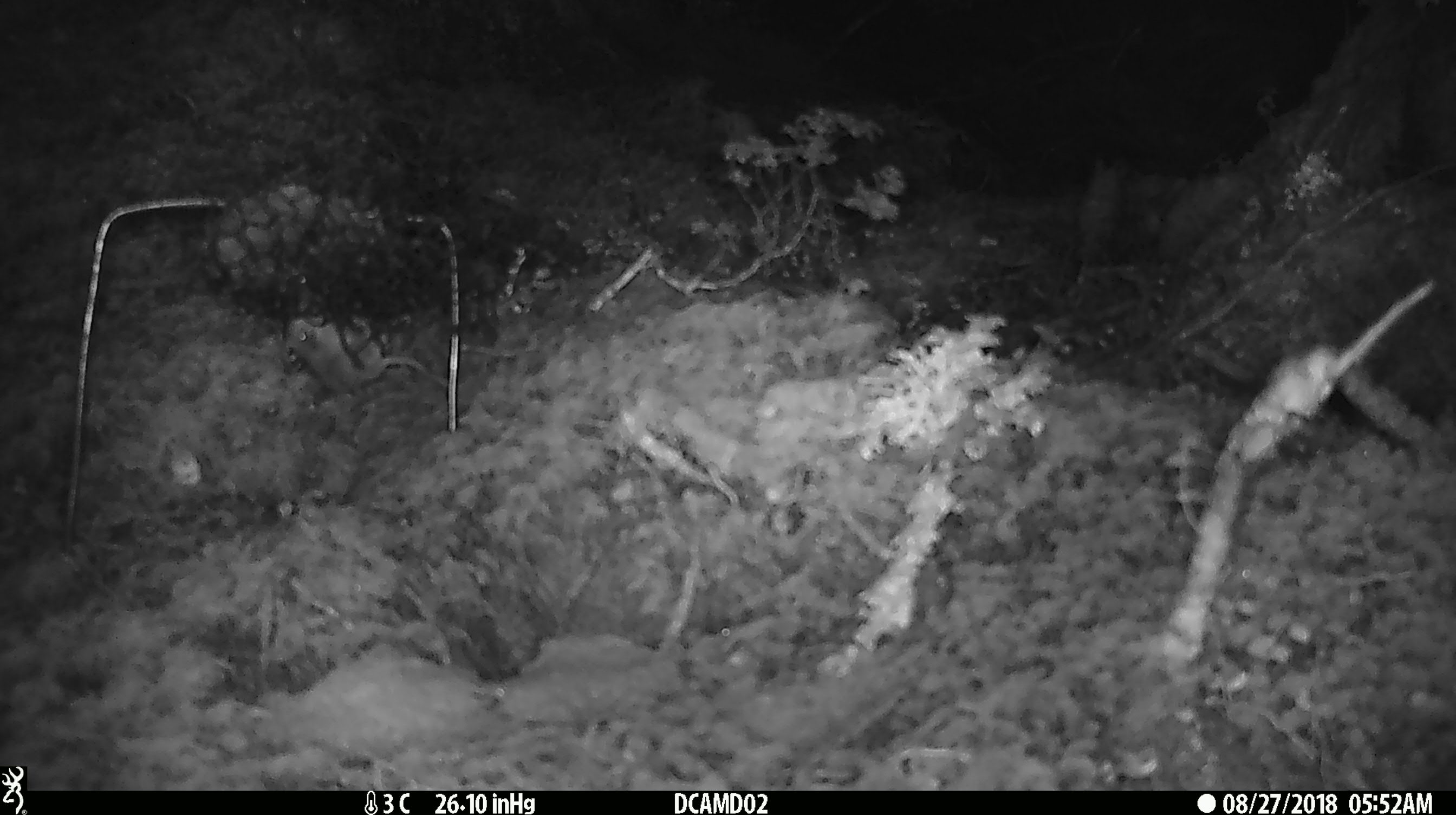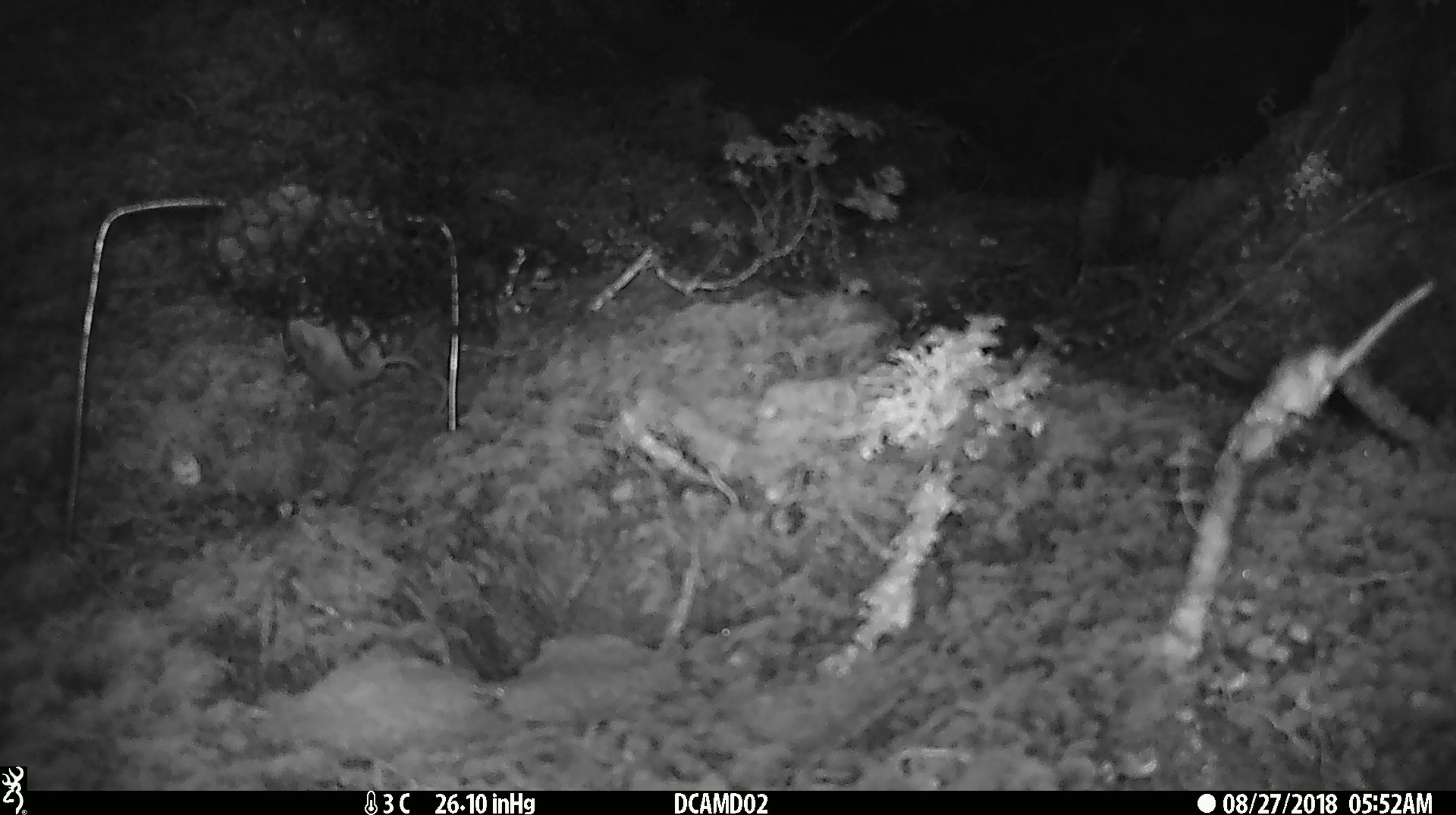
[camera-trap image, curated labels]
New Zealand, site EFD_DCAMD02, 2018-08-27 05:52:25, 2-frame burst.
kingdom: Animalia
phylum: Chordata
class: Mammalia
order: Rodentia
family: Muridae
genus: Mus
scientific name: Mus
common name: mouse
Mouse (Mus).